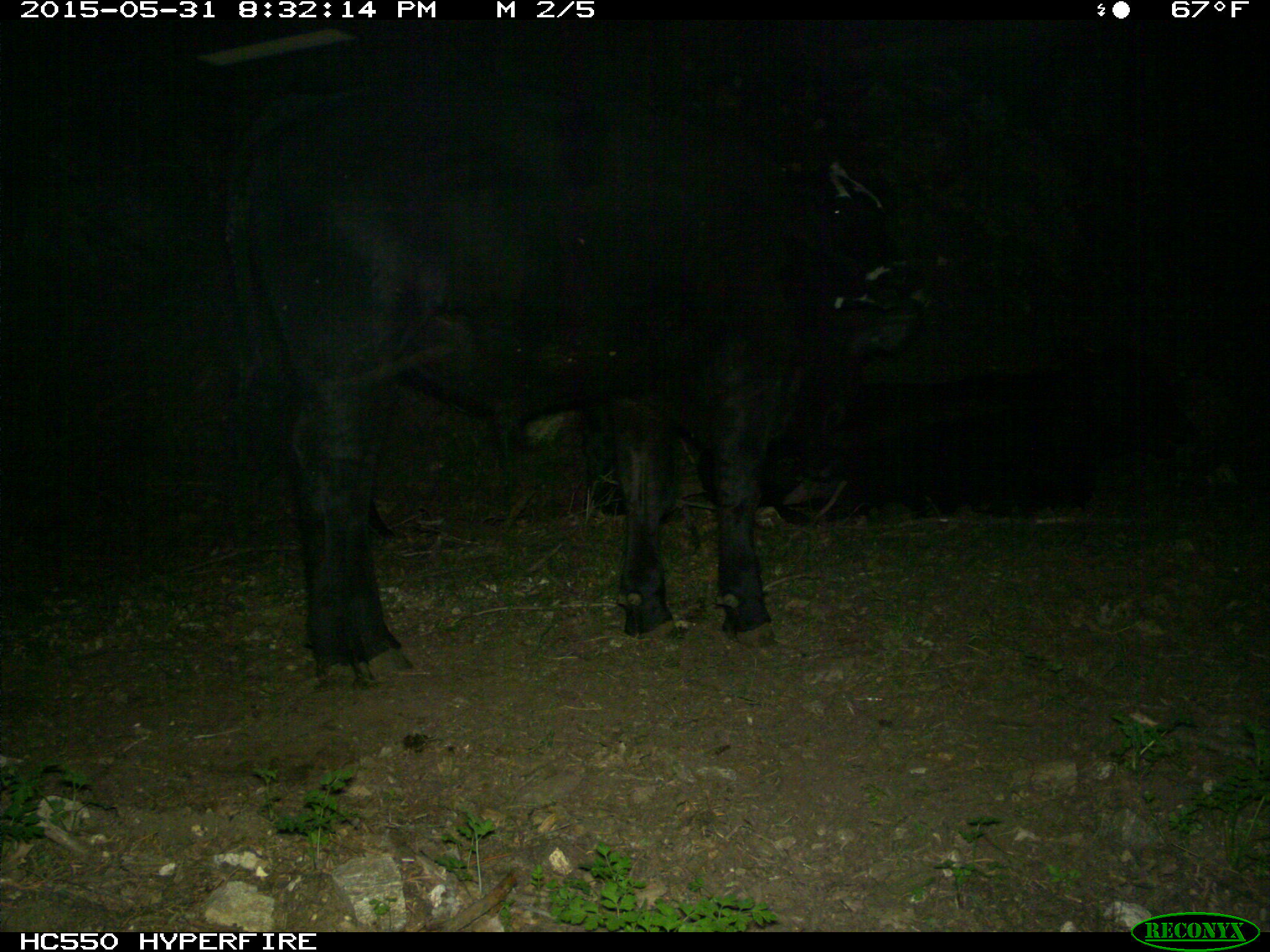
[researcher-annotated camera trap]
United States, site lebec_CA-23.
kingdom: Animalia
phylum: Chordata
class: Mammalia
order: Artiodactyla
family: Bovidae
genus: Bos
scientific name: Bos taurus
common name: domestic cow